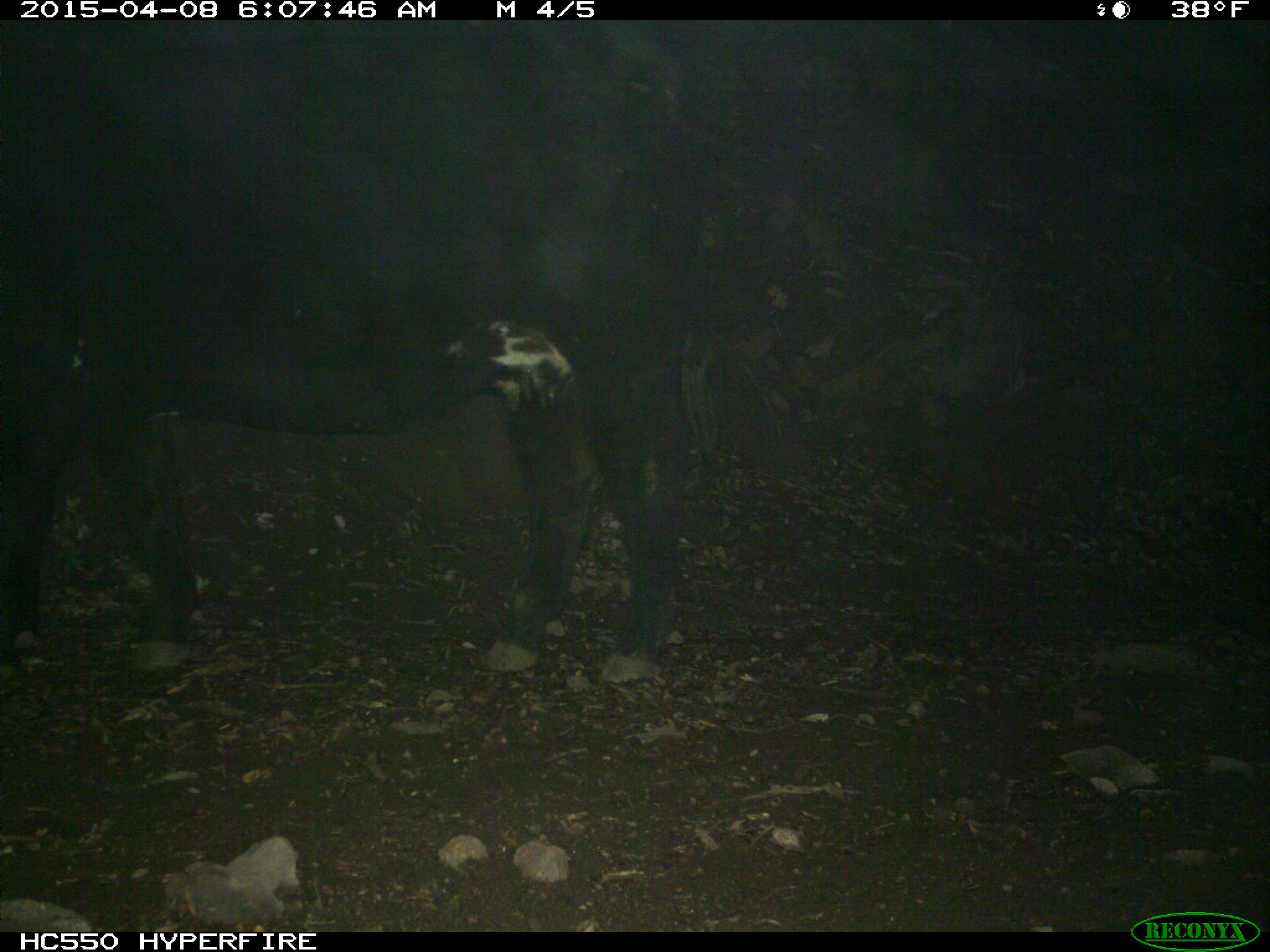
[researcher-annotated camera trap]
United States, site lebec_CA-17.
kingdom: Animalia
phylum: Chordata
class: Mammalia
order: Artiodactyla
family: Bovidae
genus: Bos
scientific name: Bos taurus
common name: domestic cow